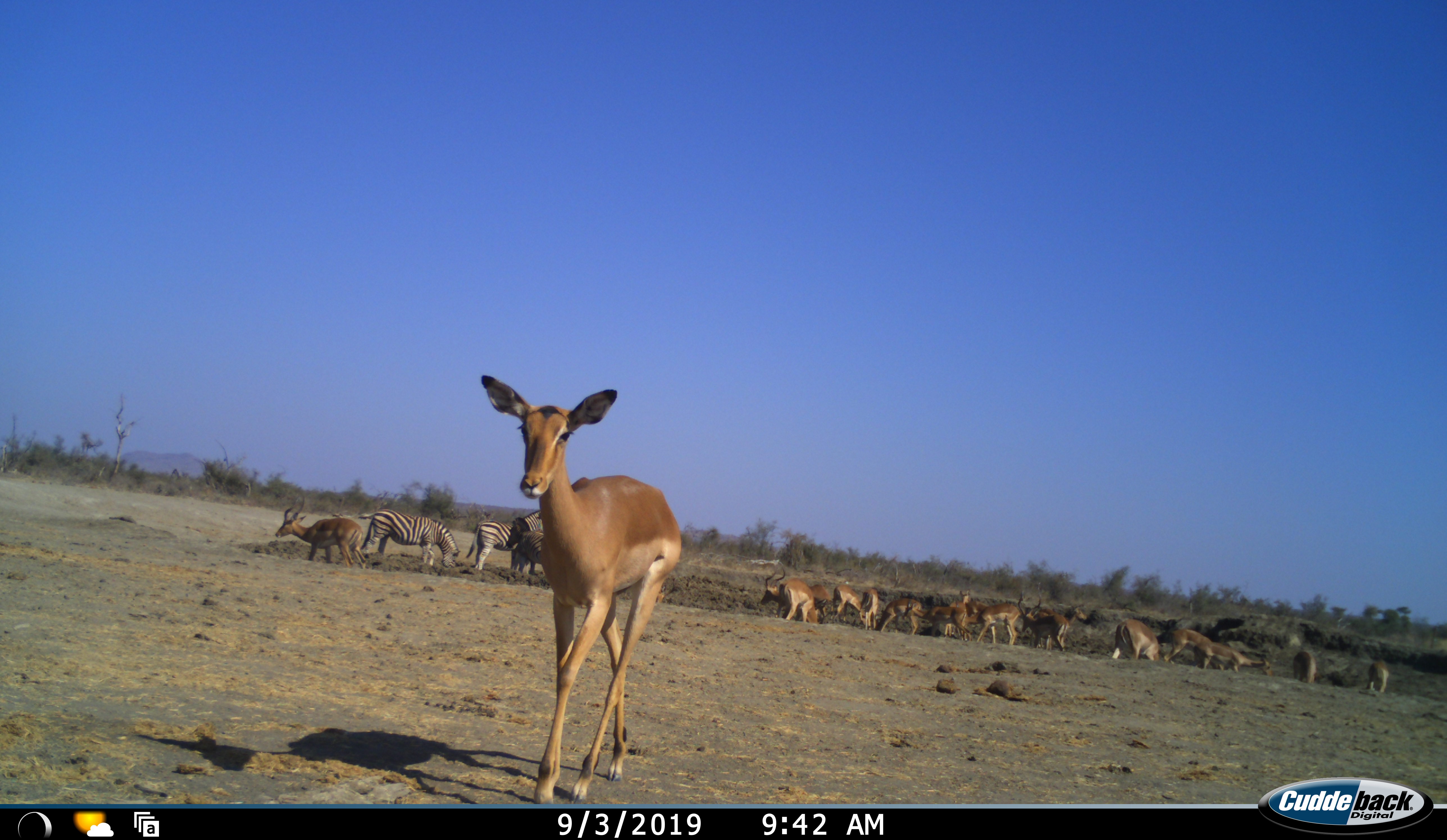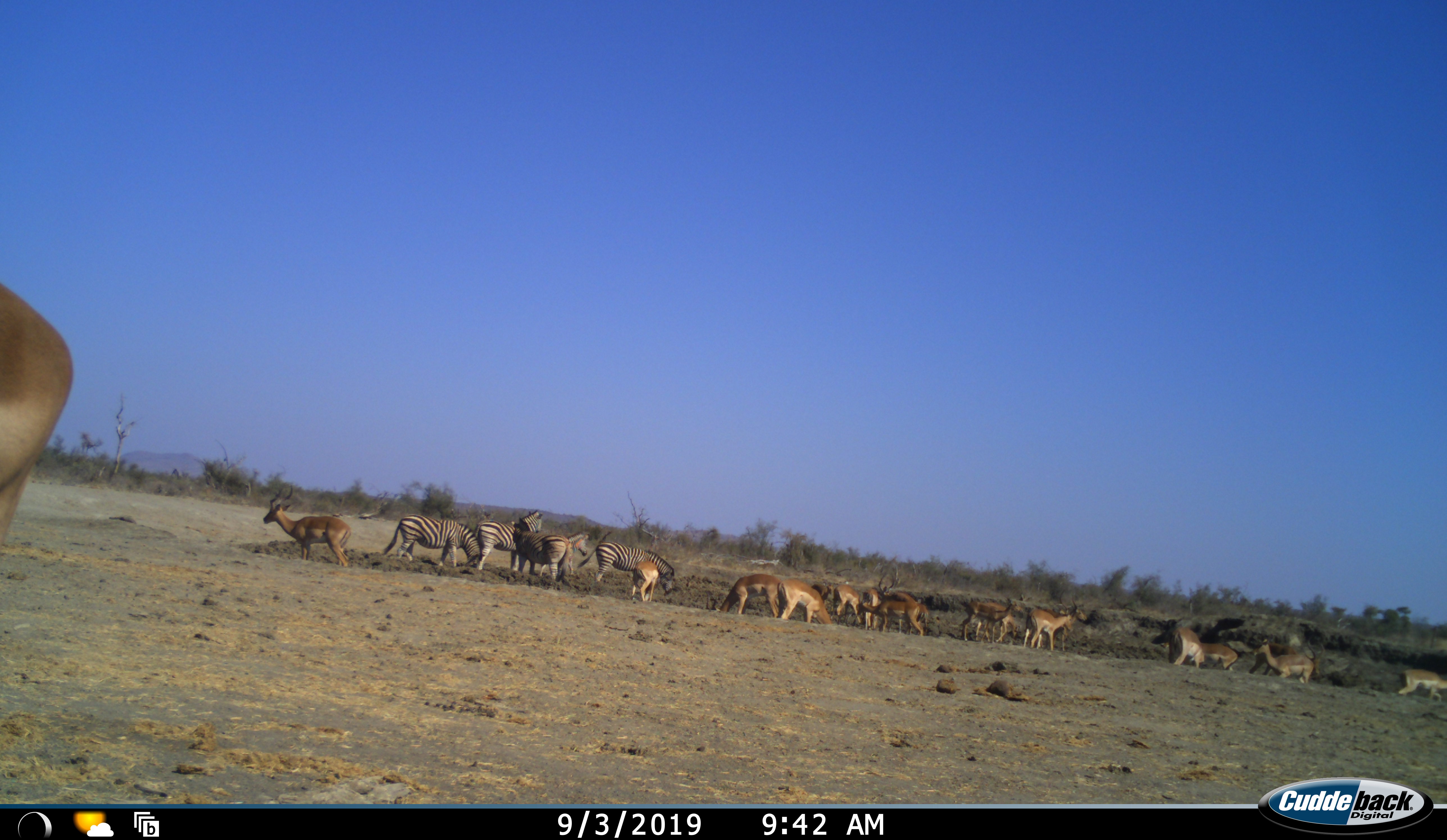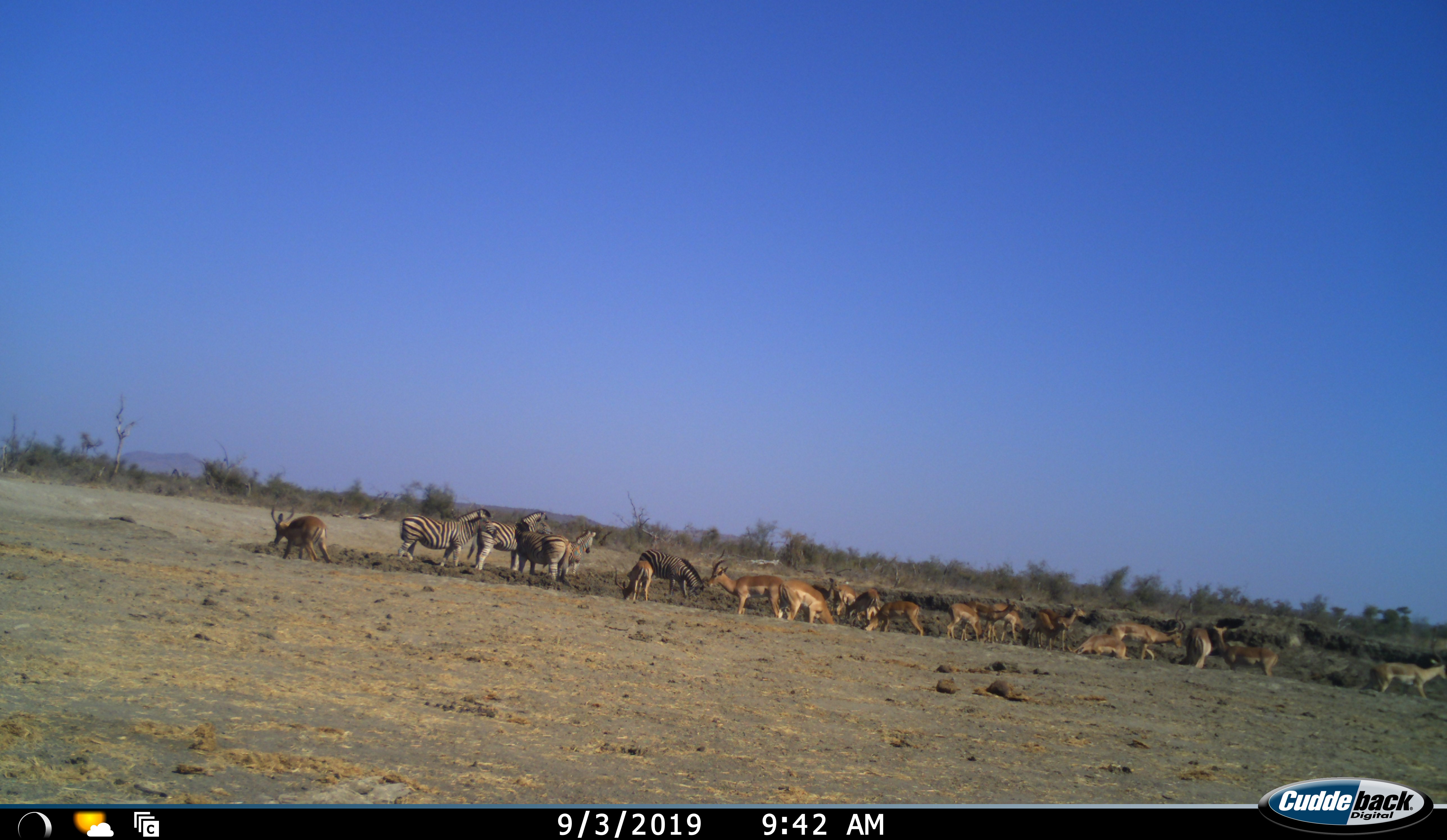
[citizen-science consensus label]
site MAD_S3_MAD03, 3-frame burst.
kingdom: Animalia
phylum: Chordata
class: Mammalia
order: Artiodactyla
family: Bovidae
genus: Aepyceros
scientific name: Aepyceros melampus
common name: impala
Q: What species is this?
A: Impala (Aepyceros melampus).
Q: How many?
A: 11-50.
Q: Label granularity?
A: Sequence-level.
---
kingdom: Animalia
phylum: Chordata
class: Mammalia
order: Perissodactyla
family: Equidae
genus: Equus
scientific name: Equus quagga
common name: plains zebra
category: zebraplains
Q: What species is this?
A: Zebraplains (plains zebra) (Equus quagga).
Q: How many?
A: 5.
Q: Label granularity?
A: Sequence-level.